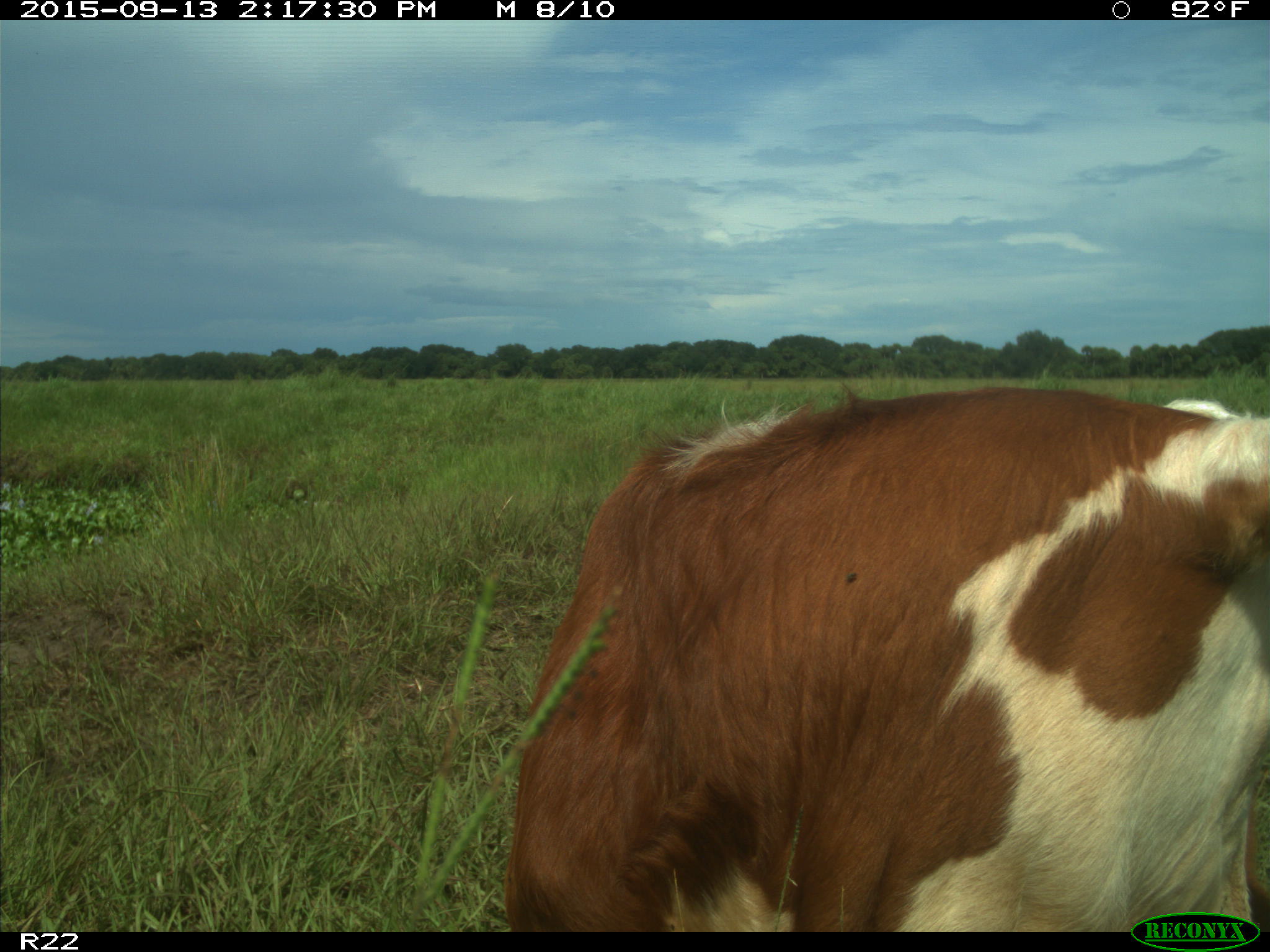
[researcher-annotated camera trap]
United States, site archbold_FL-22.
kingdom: Animalia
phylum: Chordata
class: Mammalia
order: Artiodactyla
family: Bovidae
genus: Bos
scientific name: Bos taurus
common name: domestic cow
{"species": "Bos taurus (domestic cow)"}